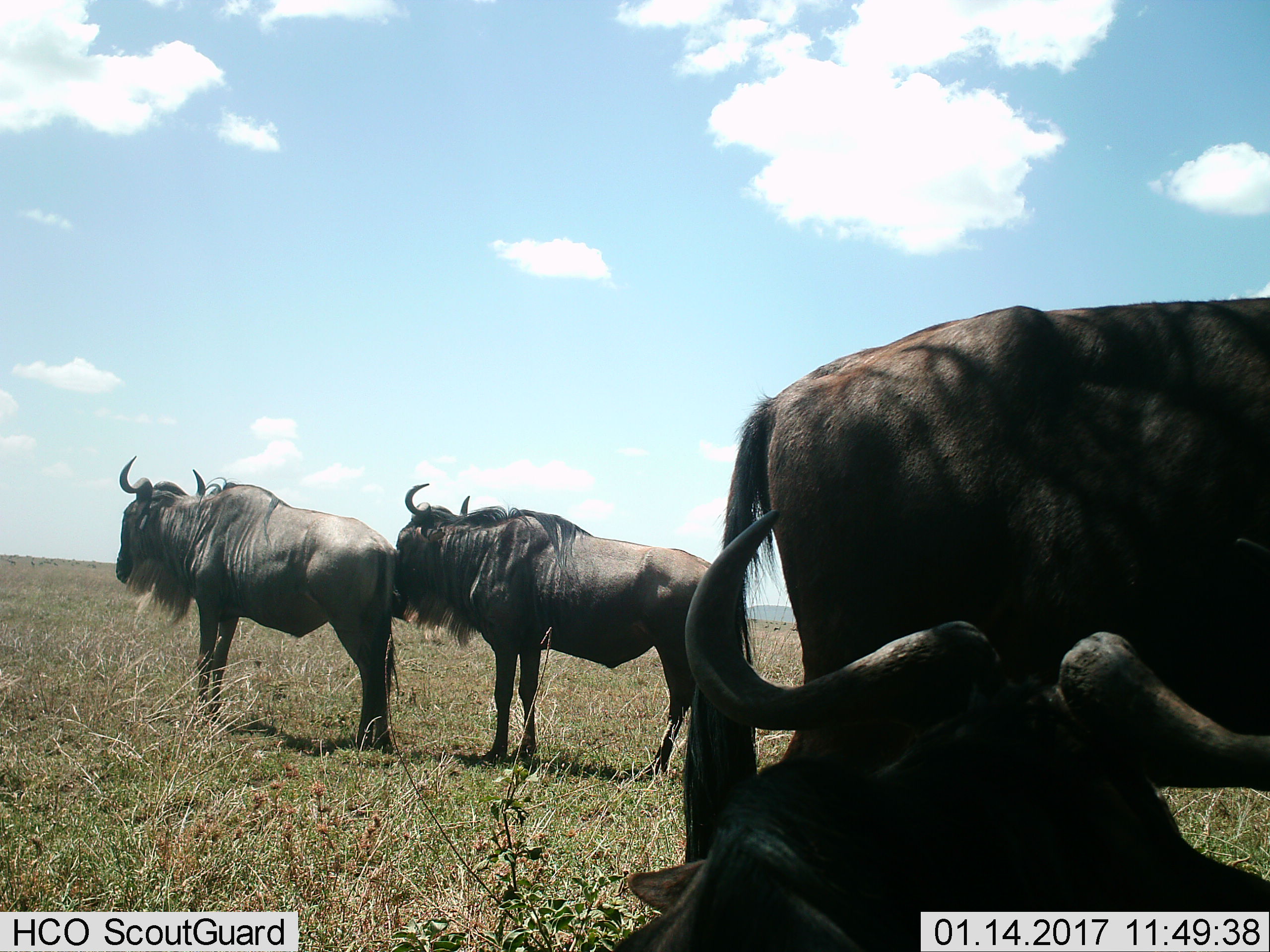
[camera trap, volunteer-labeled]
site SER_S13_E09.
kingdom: Animalia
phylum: Chordata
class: Mammalia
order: Artiodactyla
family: Bovidae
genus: Connochaetes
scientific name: Connochaetes taurinus taurinus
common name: blue wildebeest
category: wildebeestblue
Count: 4.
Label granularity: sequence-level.